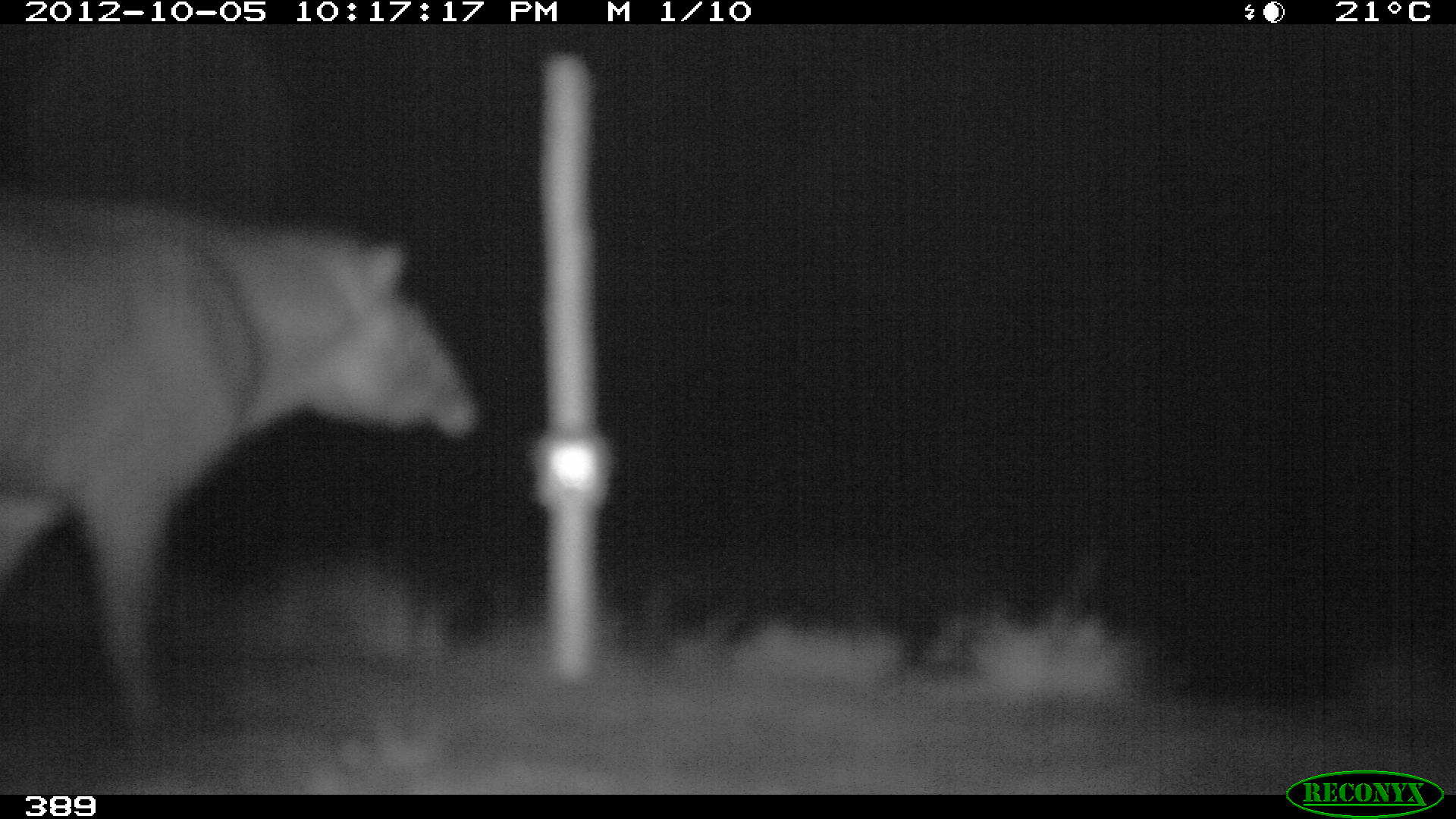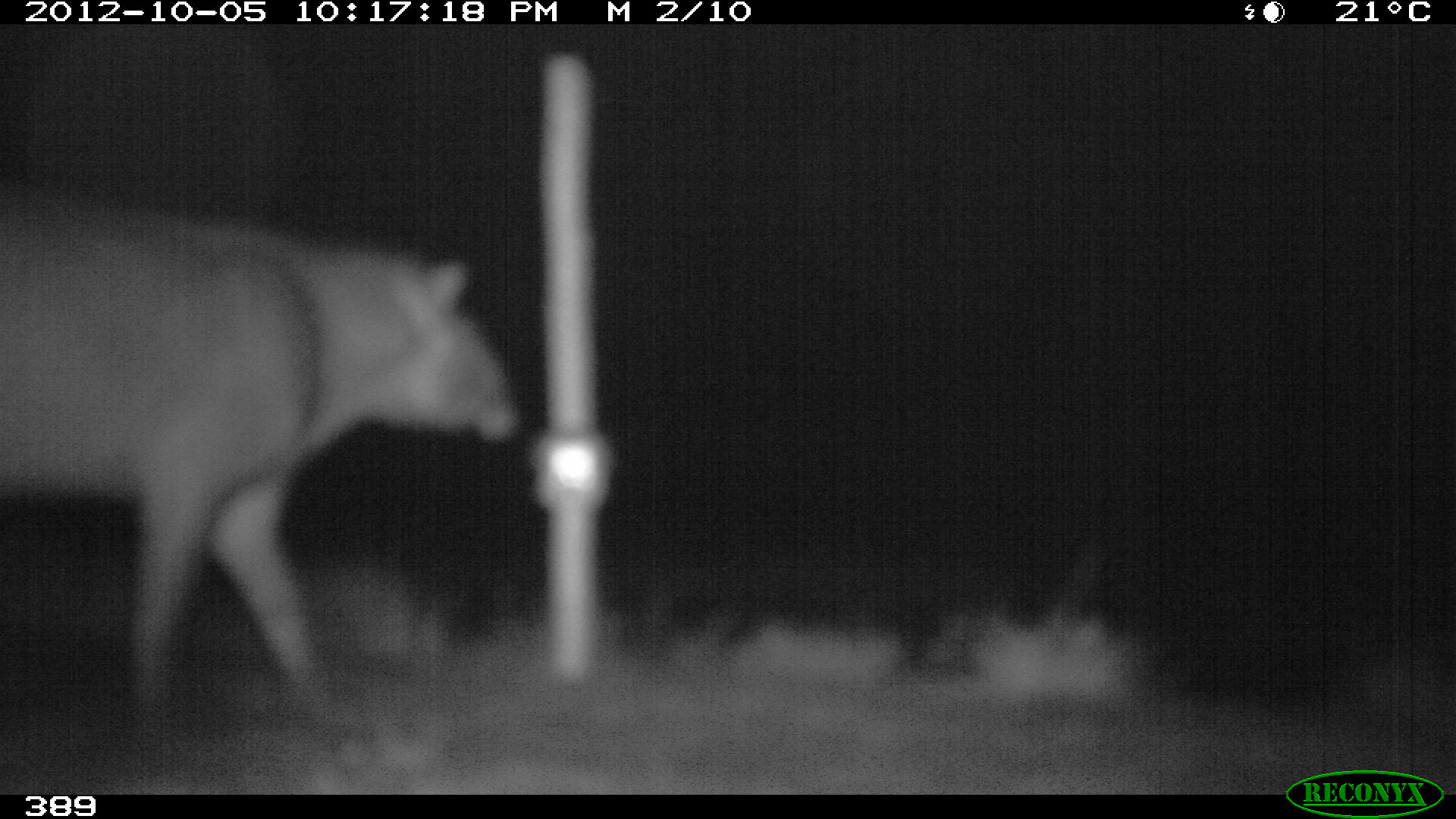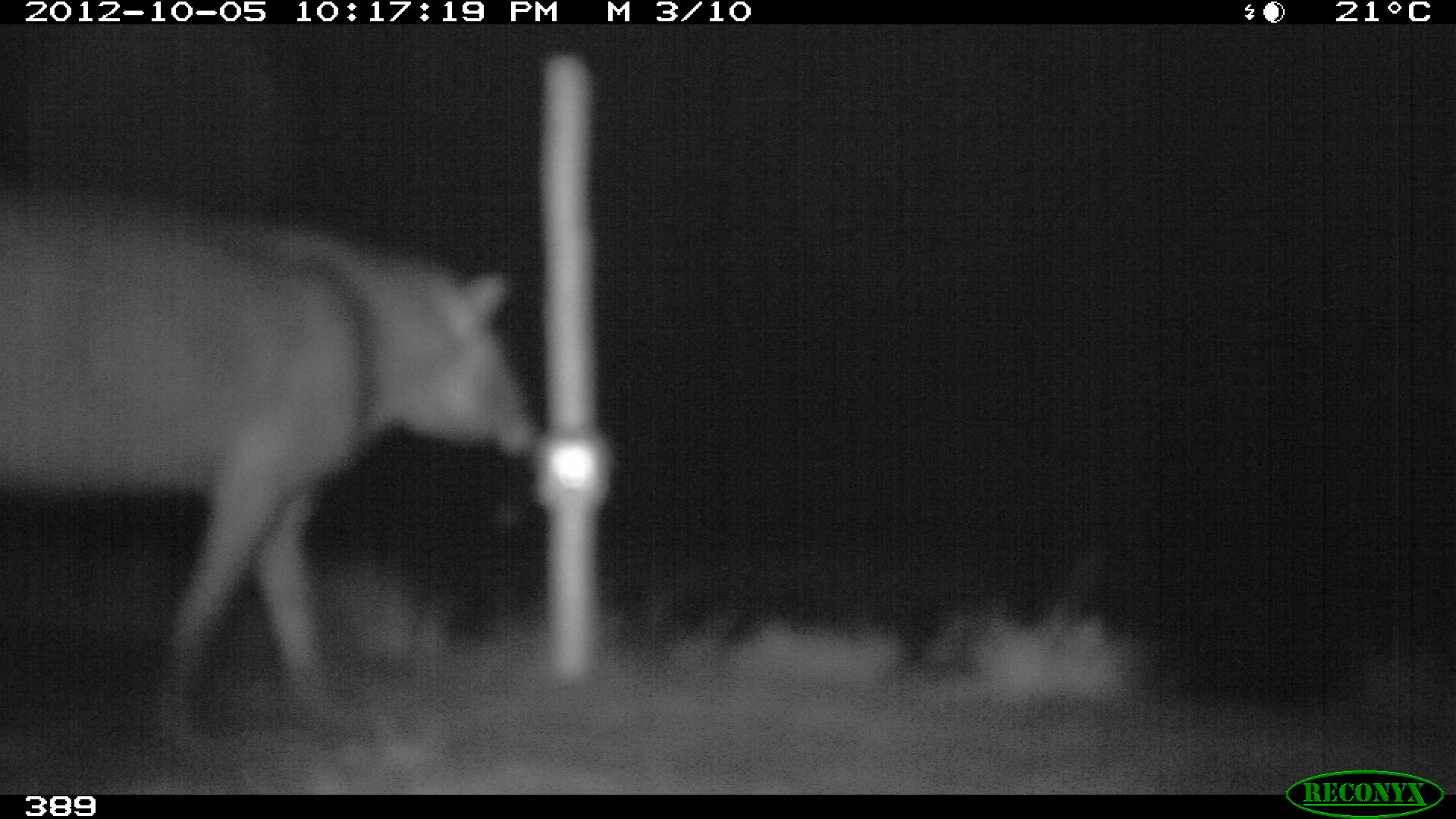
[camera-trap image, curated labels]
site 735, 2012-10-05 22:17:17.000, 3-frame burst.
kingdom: Animalia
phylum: Chordata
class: Mammalia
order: Perissodactyla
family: Tapiridae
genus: Tapirus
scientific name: Tapirus terrestris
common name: south american tapir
Tapirus terrestris (south american tapir).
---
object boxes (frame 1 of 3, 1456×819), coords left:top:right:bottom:
tapirus terrestris: 1:186:483:796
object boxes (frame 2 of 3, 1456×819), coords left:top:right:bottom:
tapirus terrestris: 1:195:518:706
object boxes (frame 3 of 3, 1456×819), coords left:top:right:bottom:
tapirus terrestris: 3:194:535:752